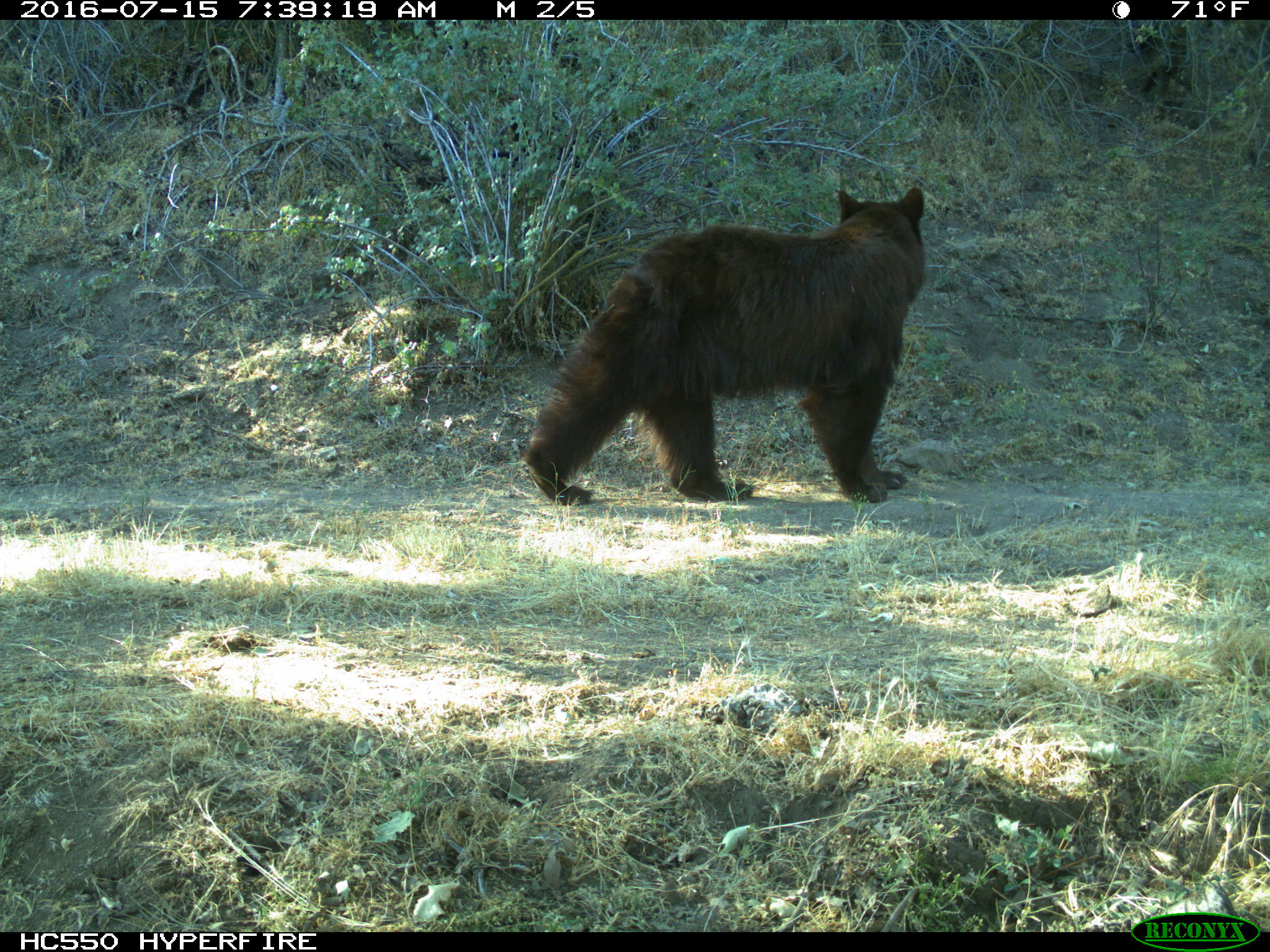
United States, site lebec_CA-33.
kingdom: Animalia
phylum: Chordata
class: Mammalia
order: Carnivora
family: Ursidae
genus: Ursus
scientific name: Ursus americanus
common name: american black bear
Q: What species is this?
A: Ursus americanus (american black bear).